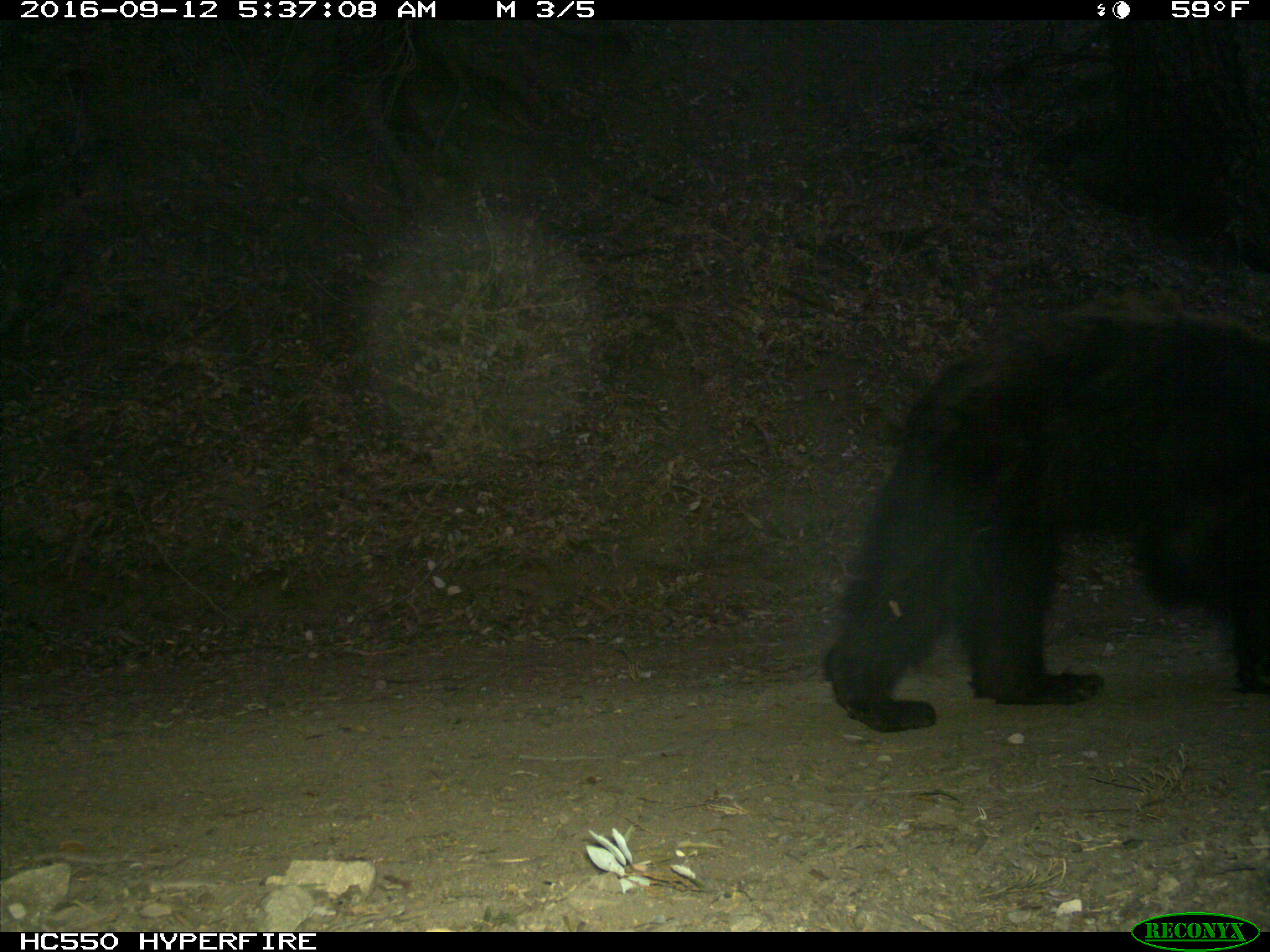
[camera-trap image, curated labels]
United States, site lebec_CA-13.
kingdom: Animalia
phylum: Chordata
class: Mammalia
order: Carnivora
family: Ursidae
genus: Ursus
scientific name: Ursus americanus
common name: american black bear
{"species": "Ursus americanus (american black bear)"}